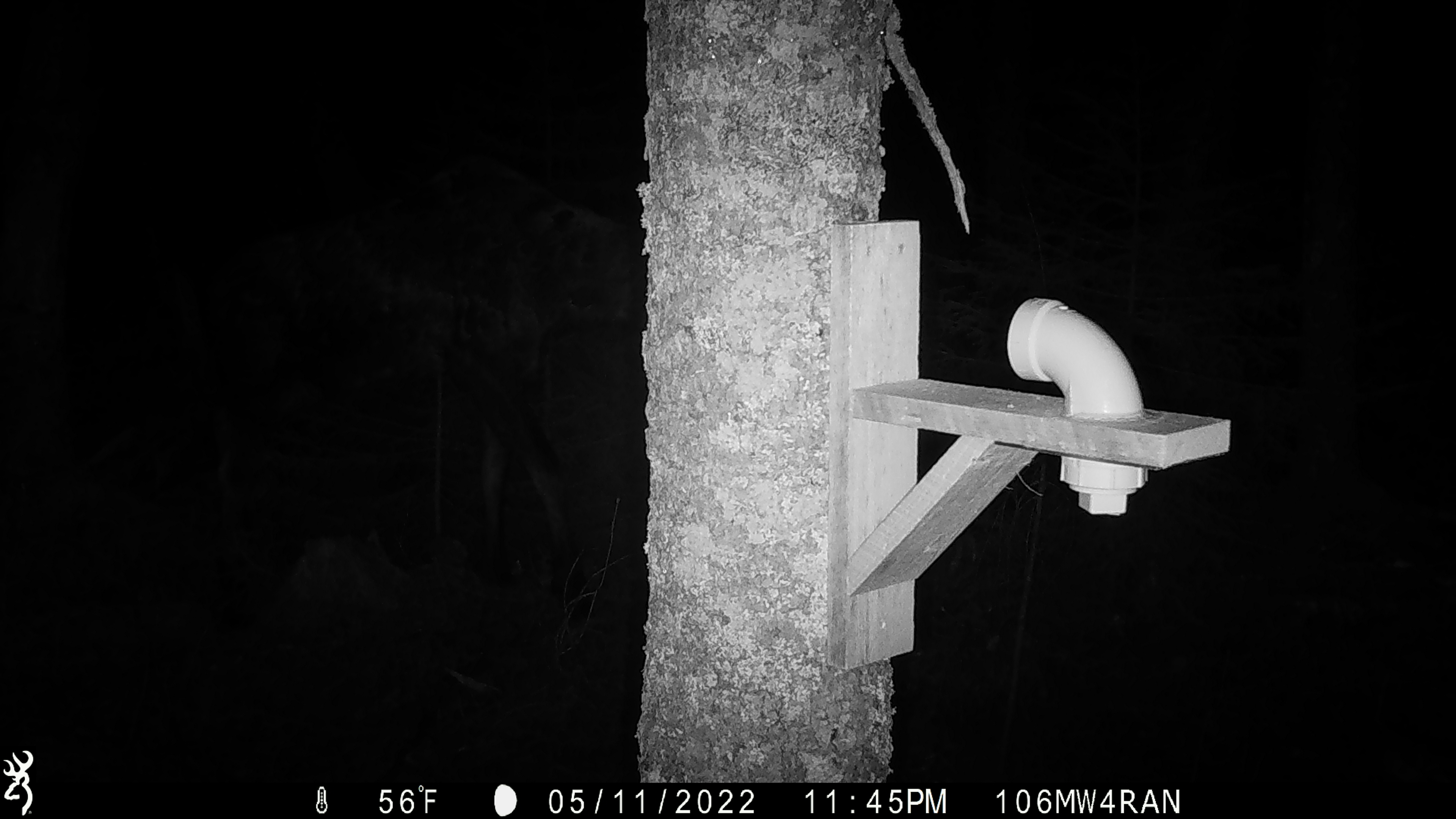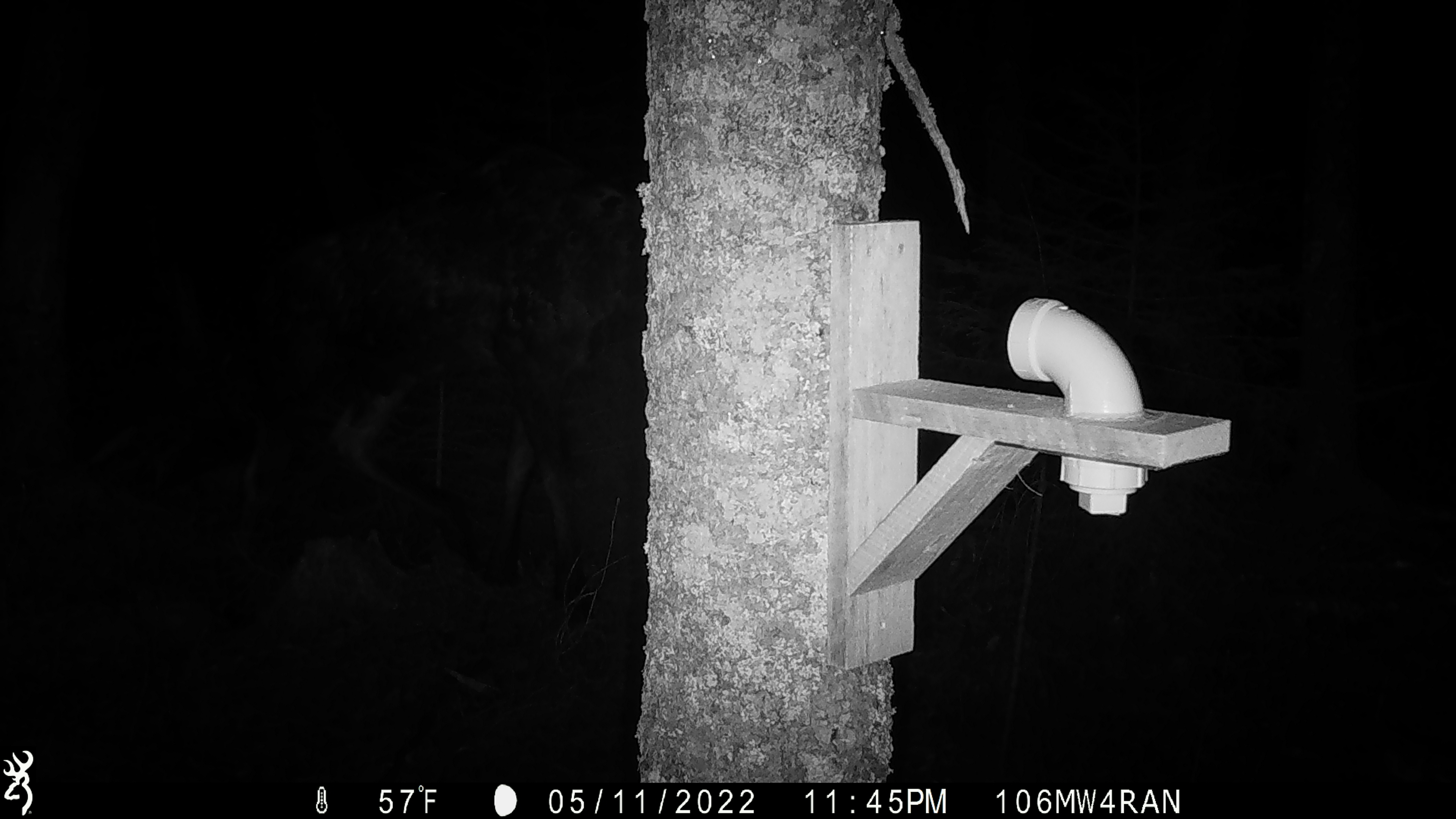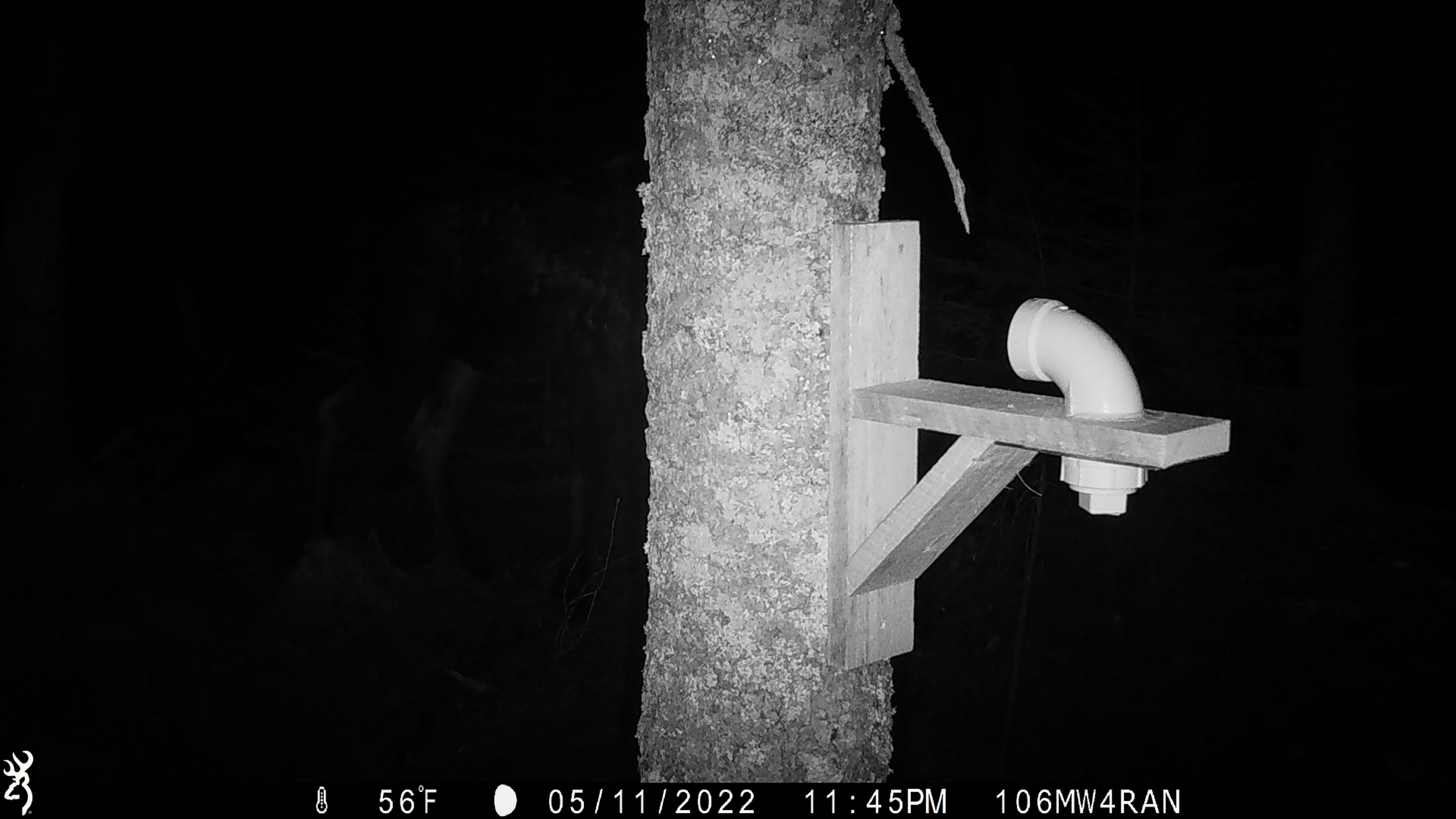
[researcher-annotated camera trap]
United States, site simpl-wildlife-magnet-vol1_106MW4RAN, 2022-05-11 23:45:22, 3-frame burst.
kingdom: Animalia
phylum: Chordata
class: Mammalia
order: Artiodactyla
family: Cervidae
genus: Alces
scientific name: Alces alces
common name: moose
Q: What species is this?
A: Moose (Alces alces).